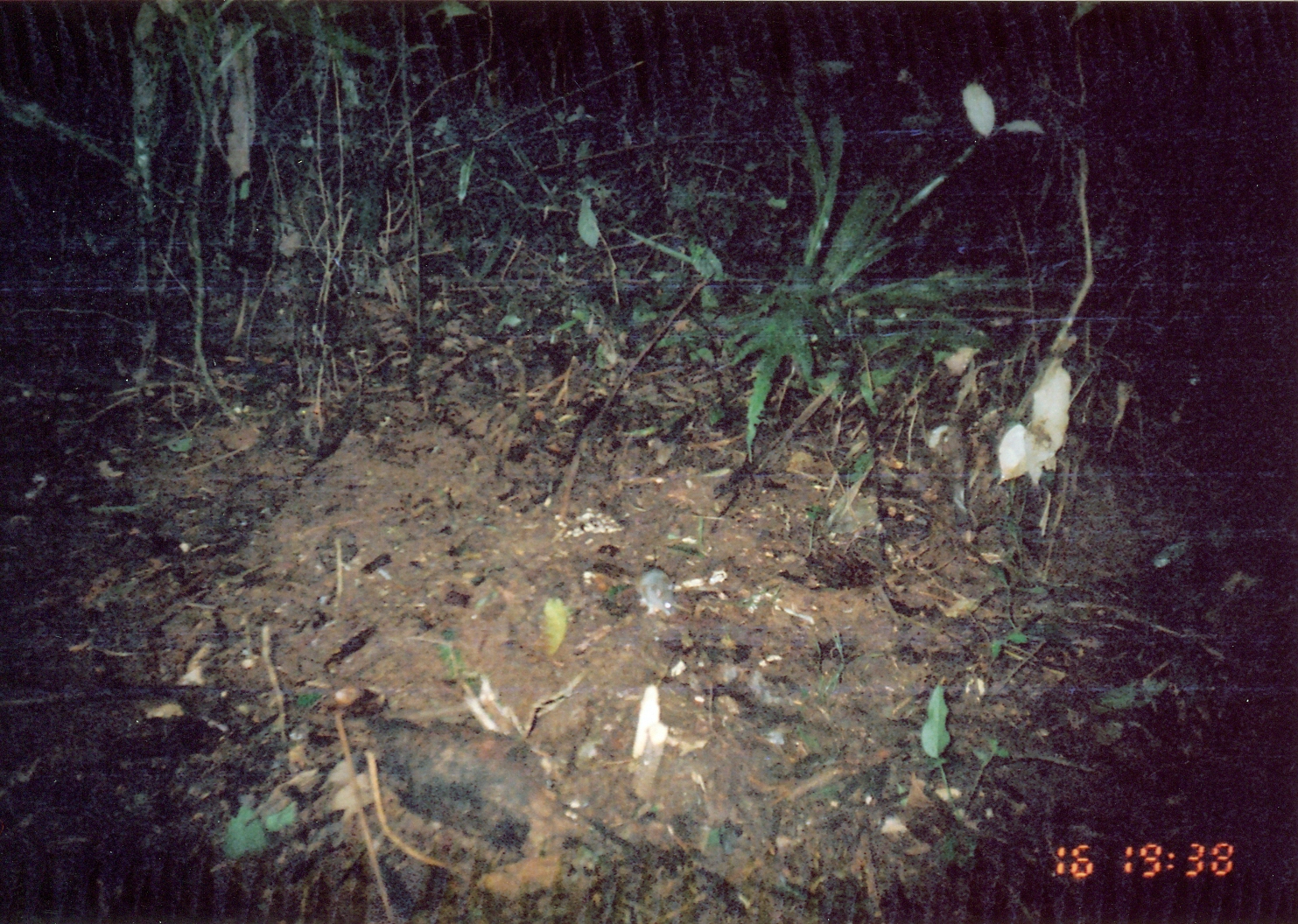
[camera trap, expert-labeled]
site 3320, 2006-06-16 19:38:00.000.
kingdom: Animalia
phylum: Chordata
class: Mammalia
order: Rodentia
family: Muridae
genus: Rattus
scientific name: Rattus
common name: rodent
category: unknown rat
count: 1